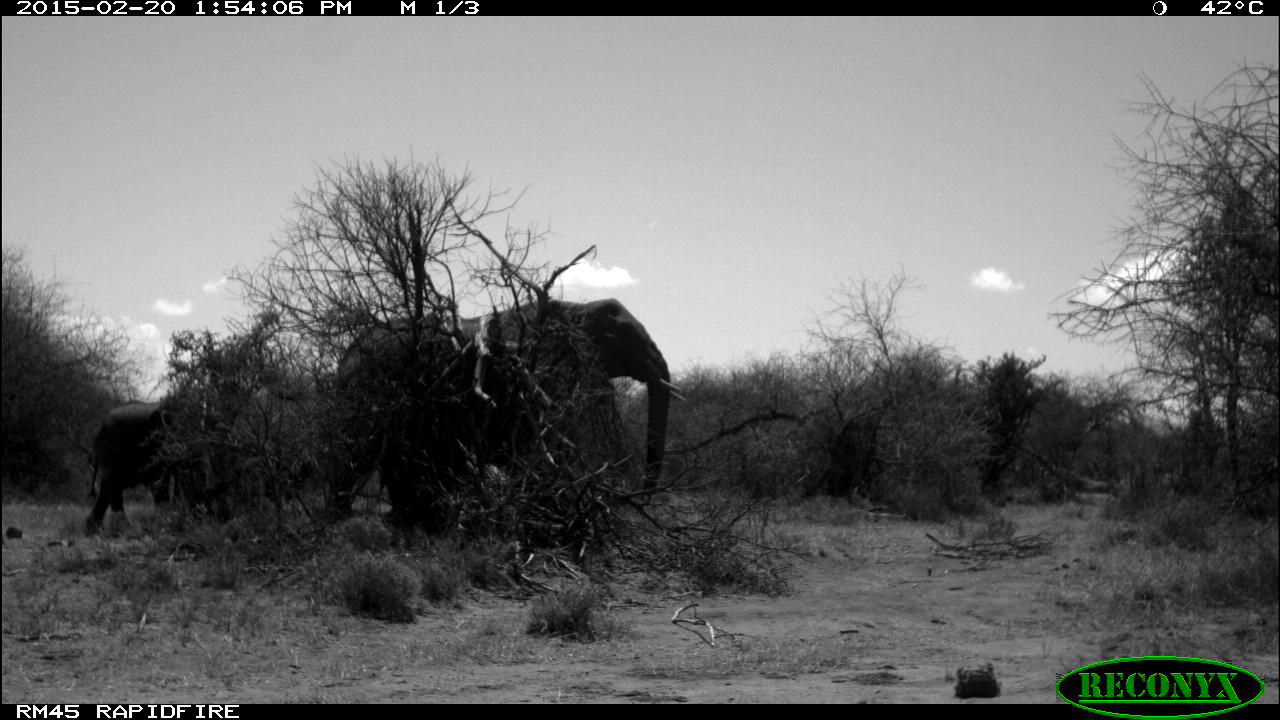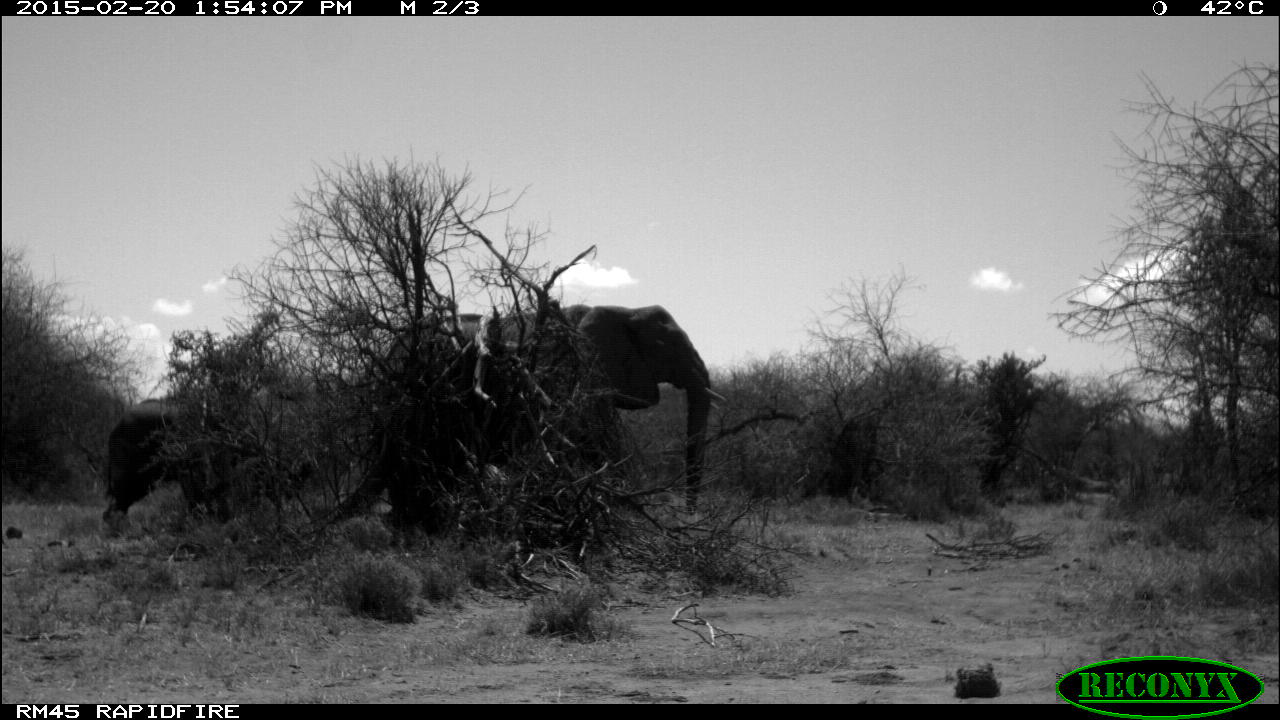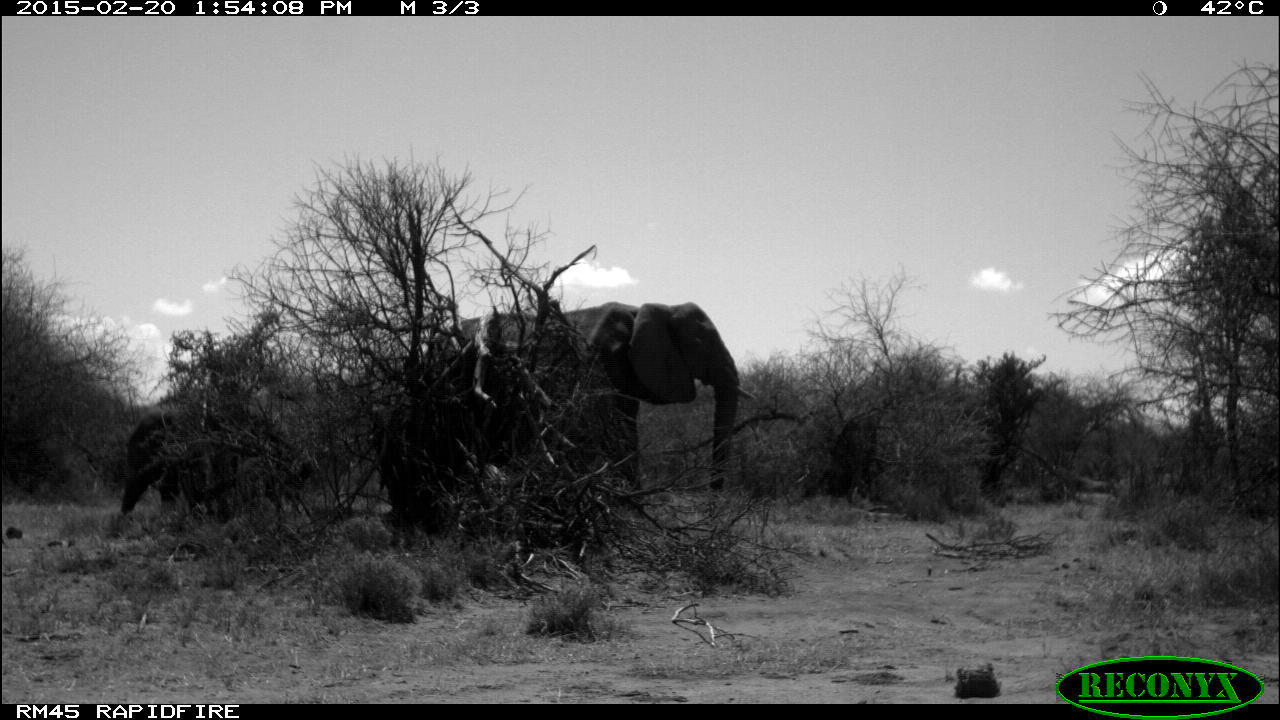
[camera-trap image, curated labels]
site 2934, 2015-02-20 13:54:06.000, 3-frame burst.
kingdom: Animalia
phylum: Chordata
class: Mammalia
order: Proboscidea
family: Elephantidae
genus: Loxodonta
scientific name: Loxodonta africana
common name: african bush elephant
Loxodonta africana (african bush elephant), count 2.